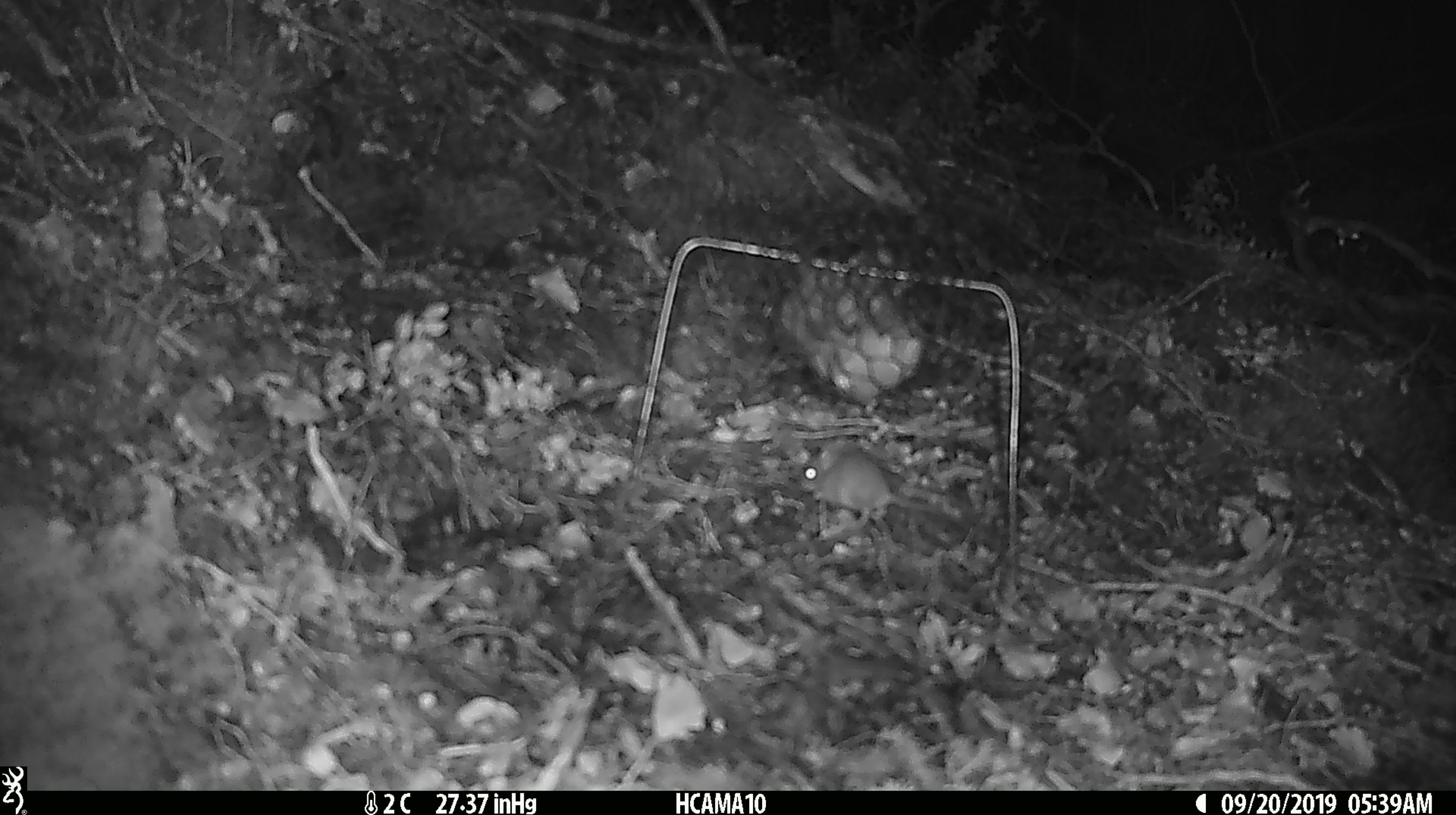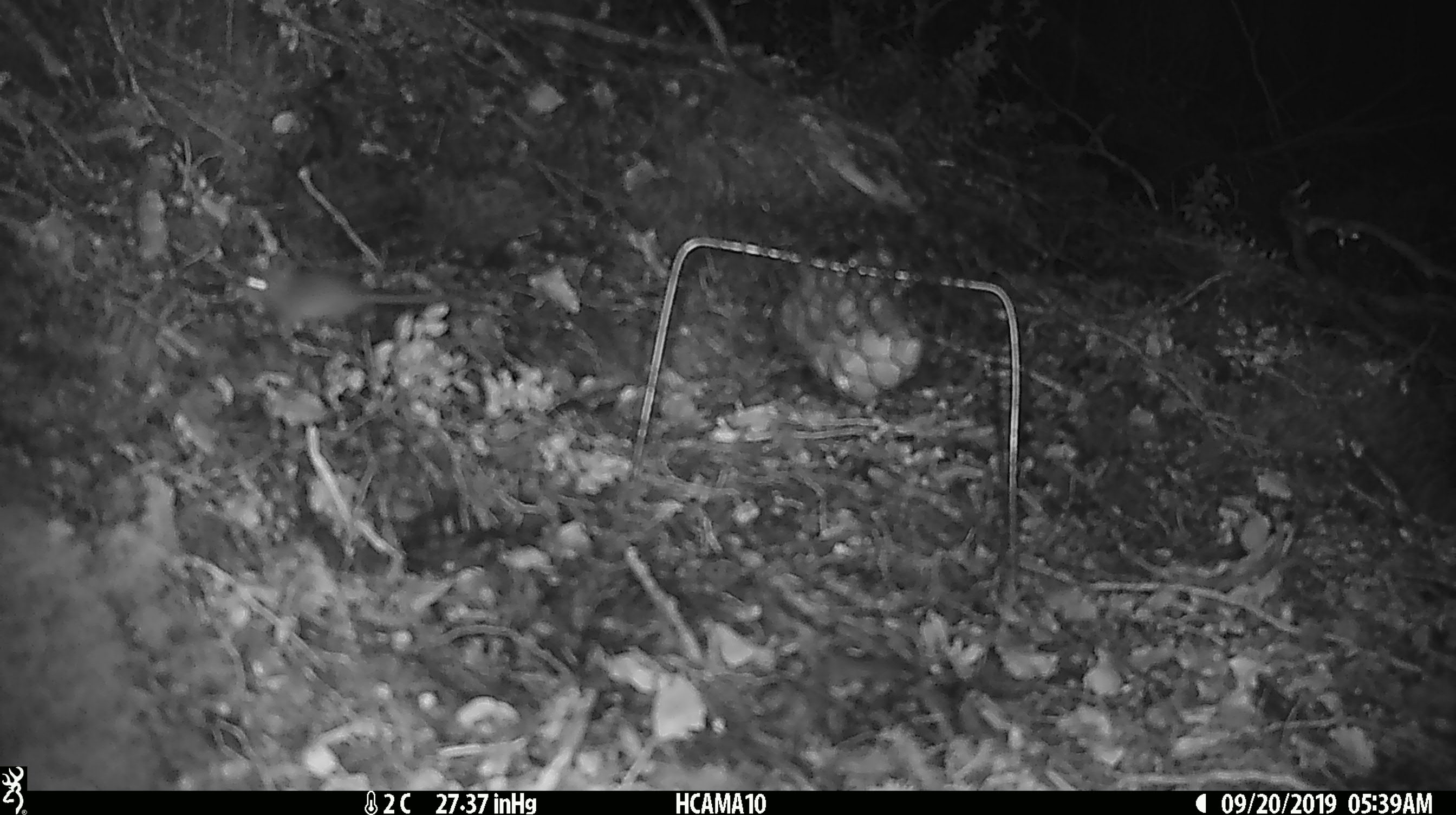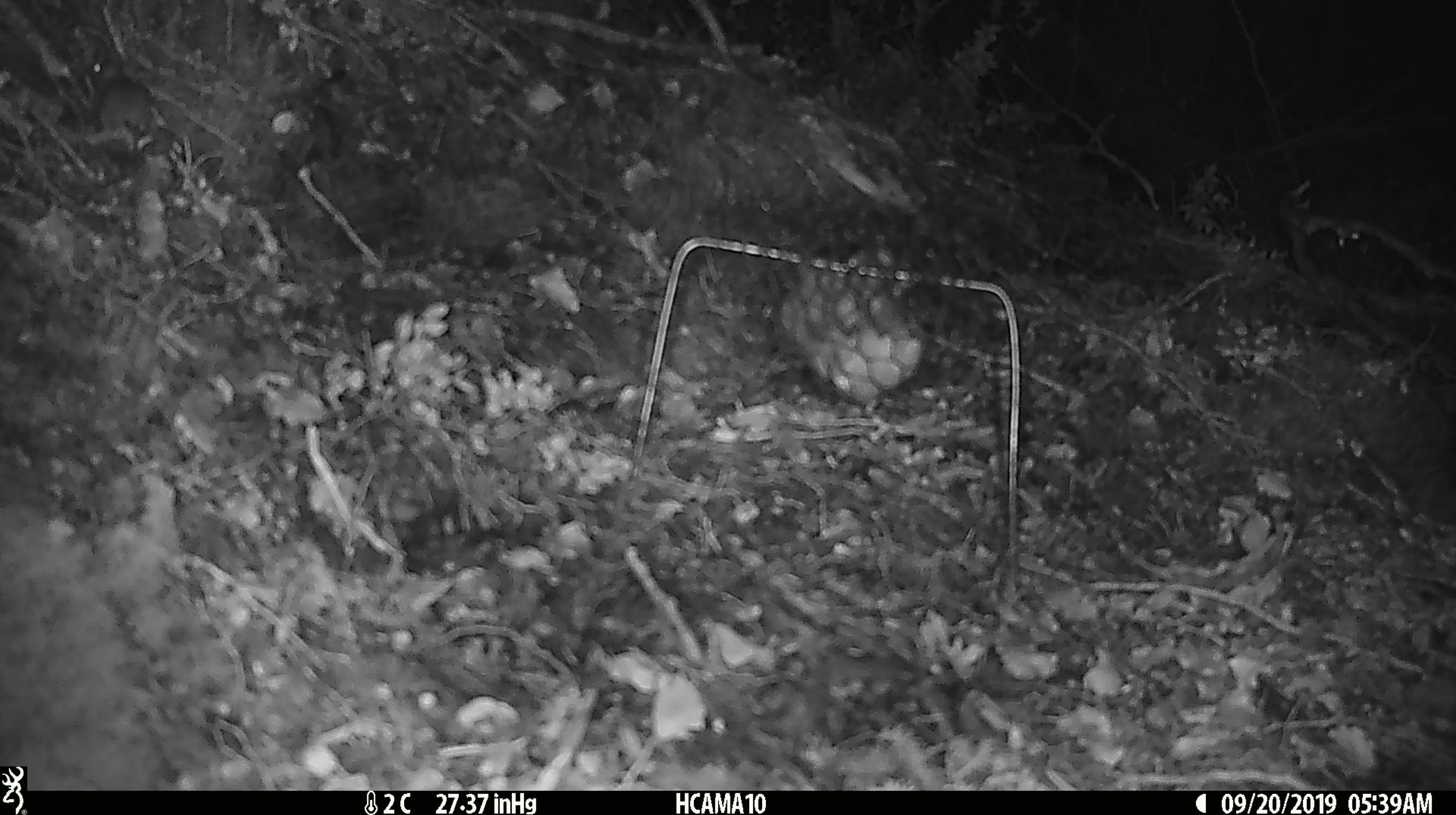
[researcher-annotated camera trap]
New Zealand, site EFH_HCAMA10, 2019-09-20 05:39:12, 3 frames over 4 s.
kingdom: Animalia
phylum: Chordata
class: Mammalia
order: Rodentia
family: Muridae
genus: Mus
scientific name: Mus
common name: mouse